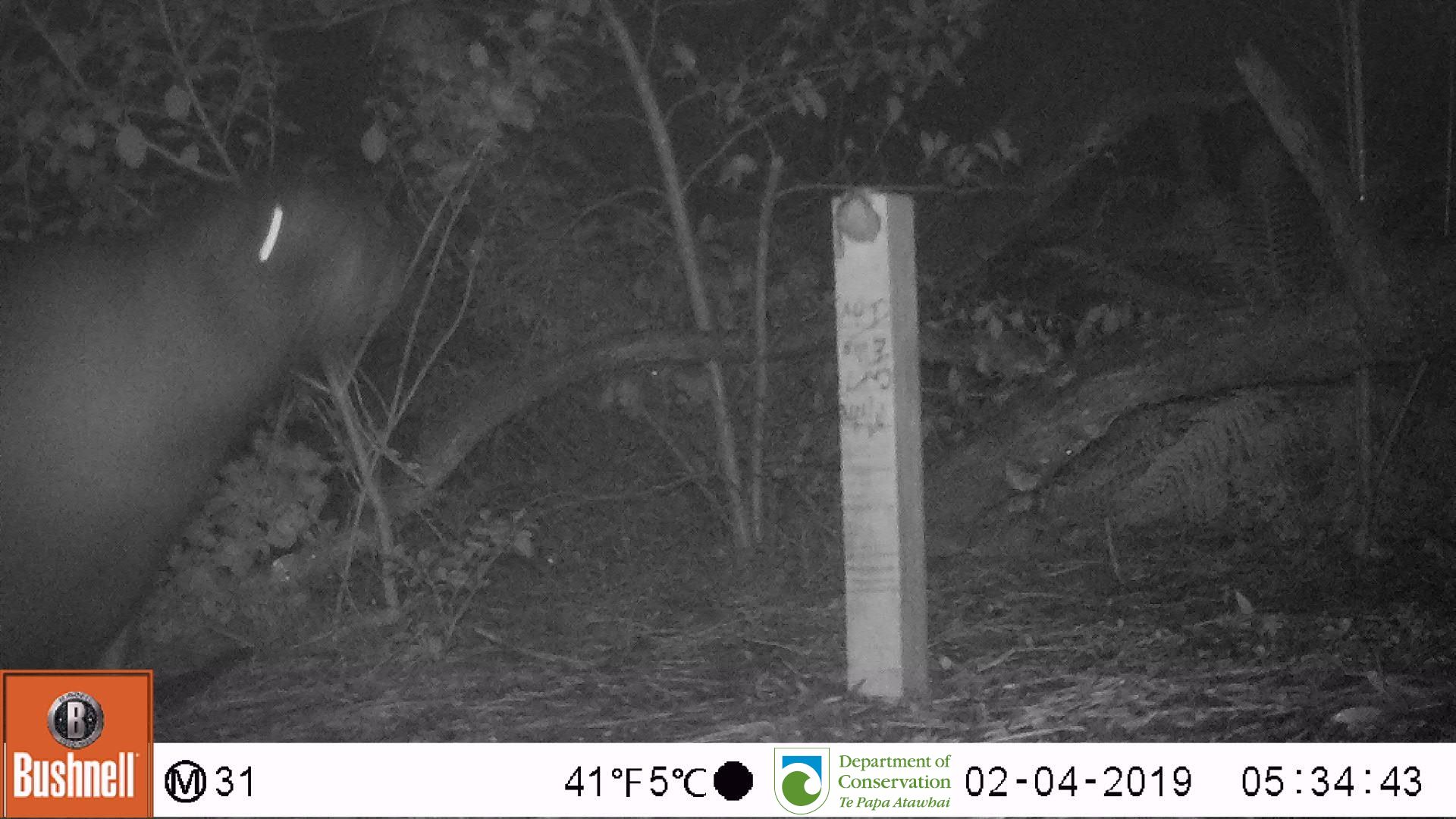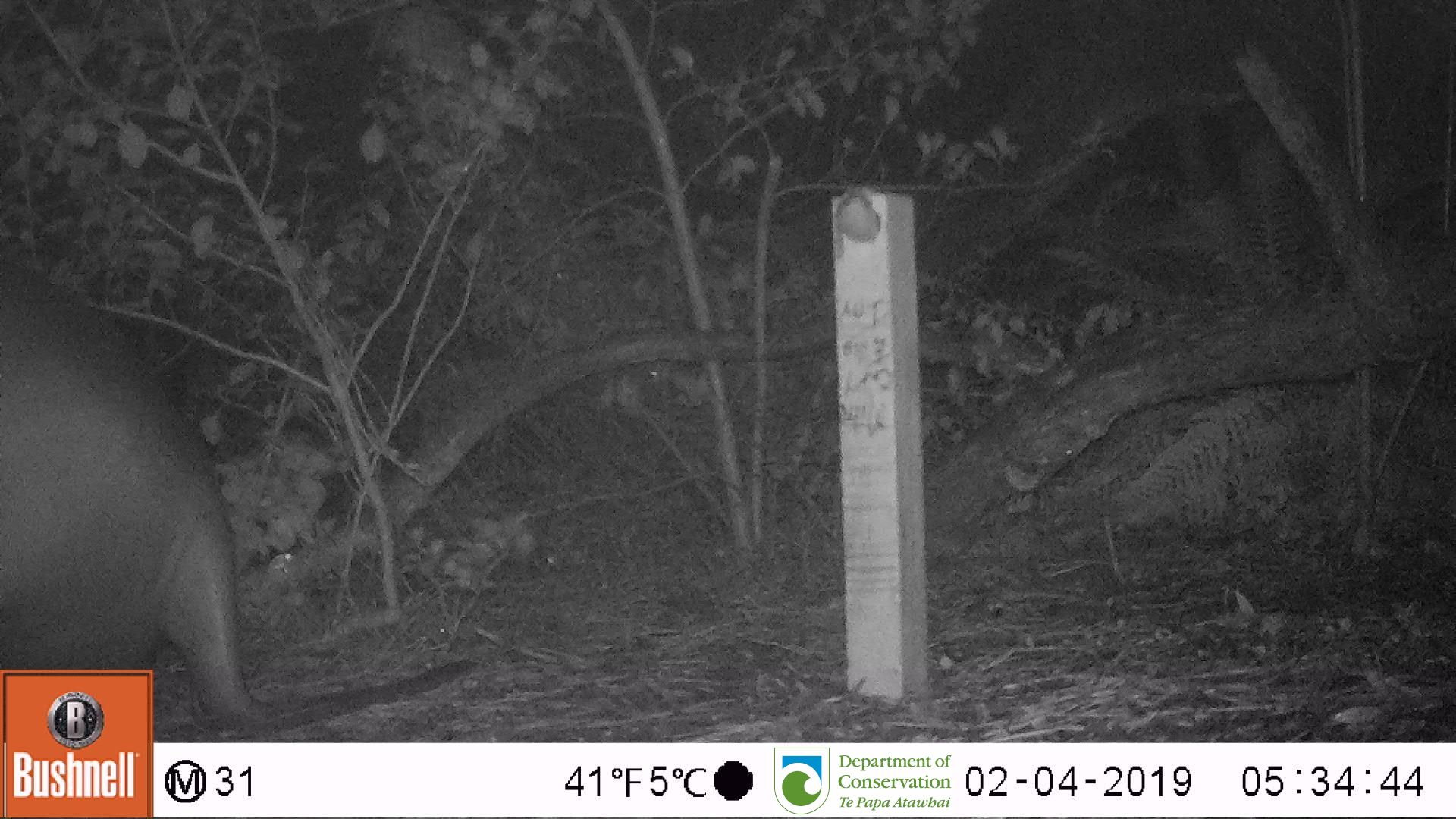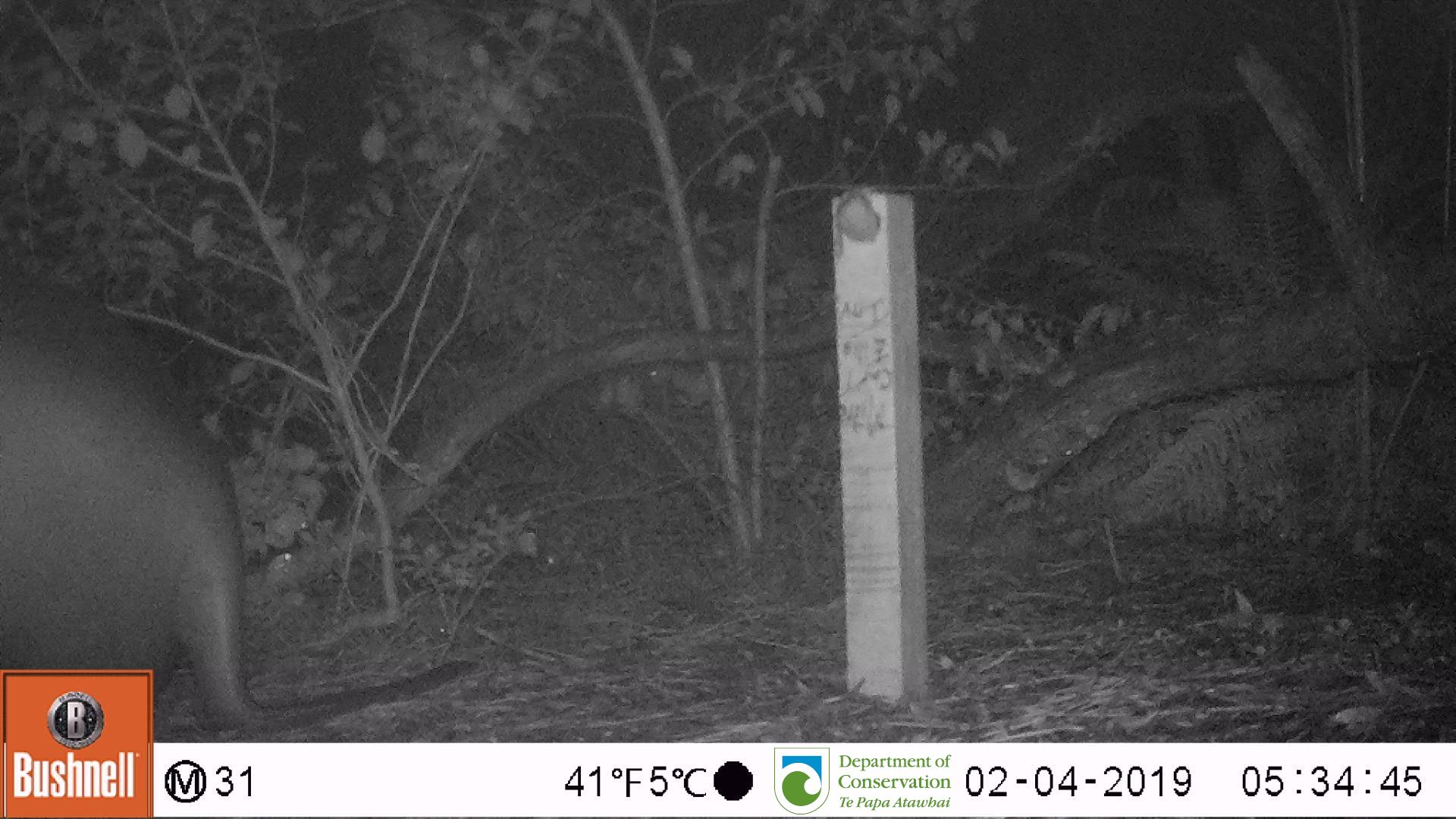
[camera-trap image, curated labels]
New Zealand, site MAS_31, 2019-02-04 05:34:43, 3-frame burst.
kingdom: Animalia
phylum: Chordata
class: Mammalia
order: Carnivora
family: Otariidae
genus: Phocarctos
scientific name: Phocarctos hookeri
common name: new zealand sea lion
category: sealion